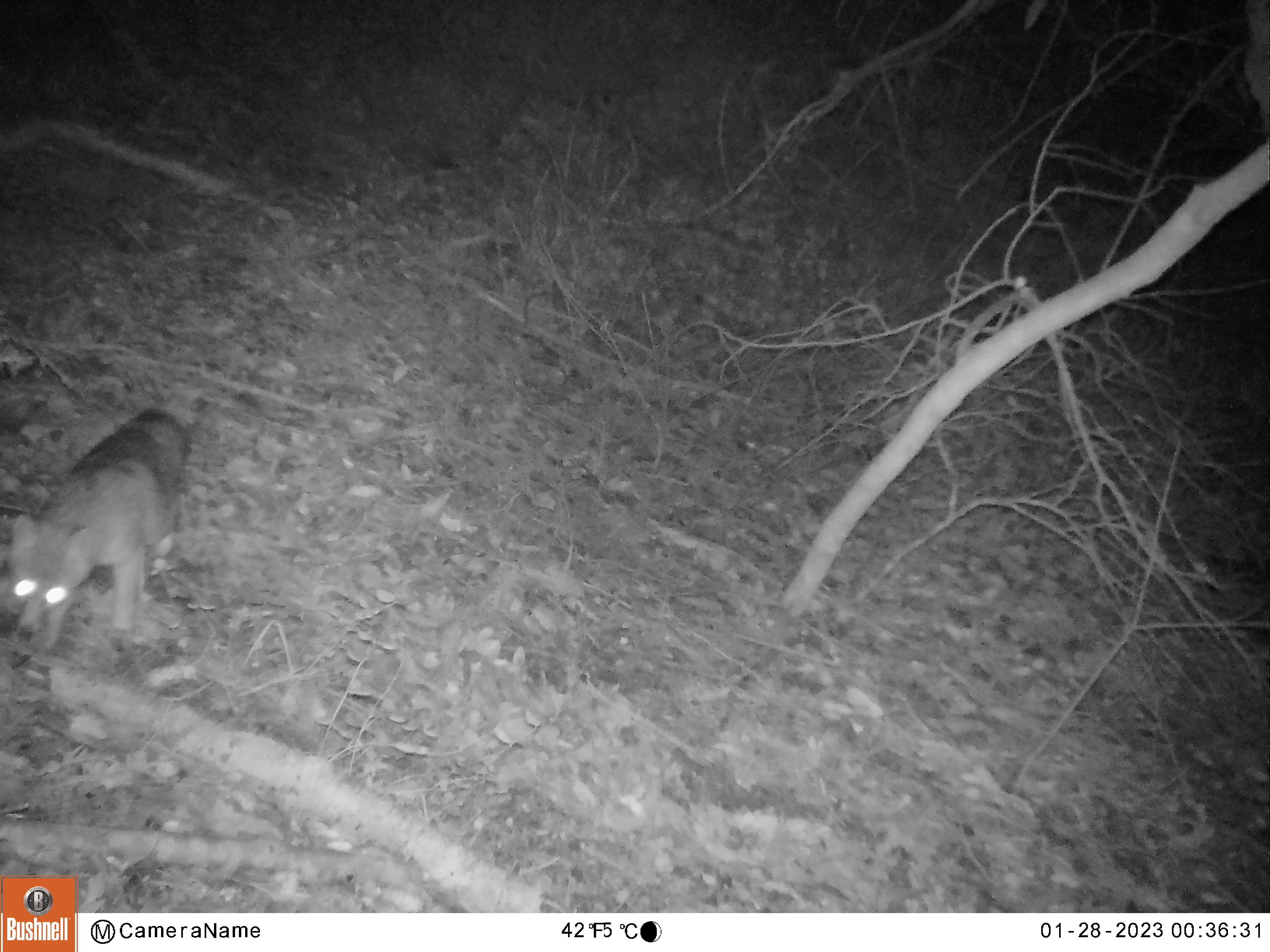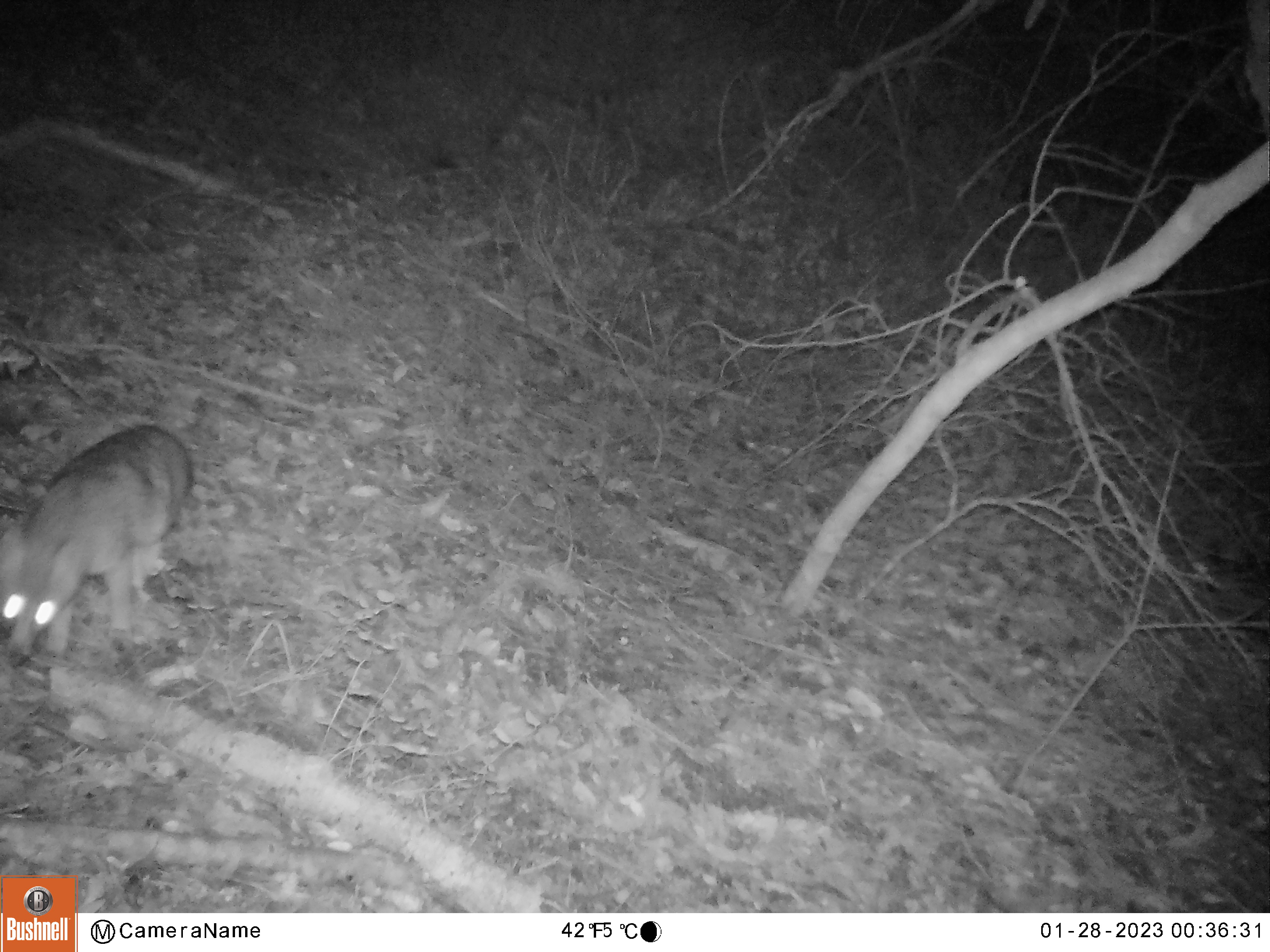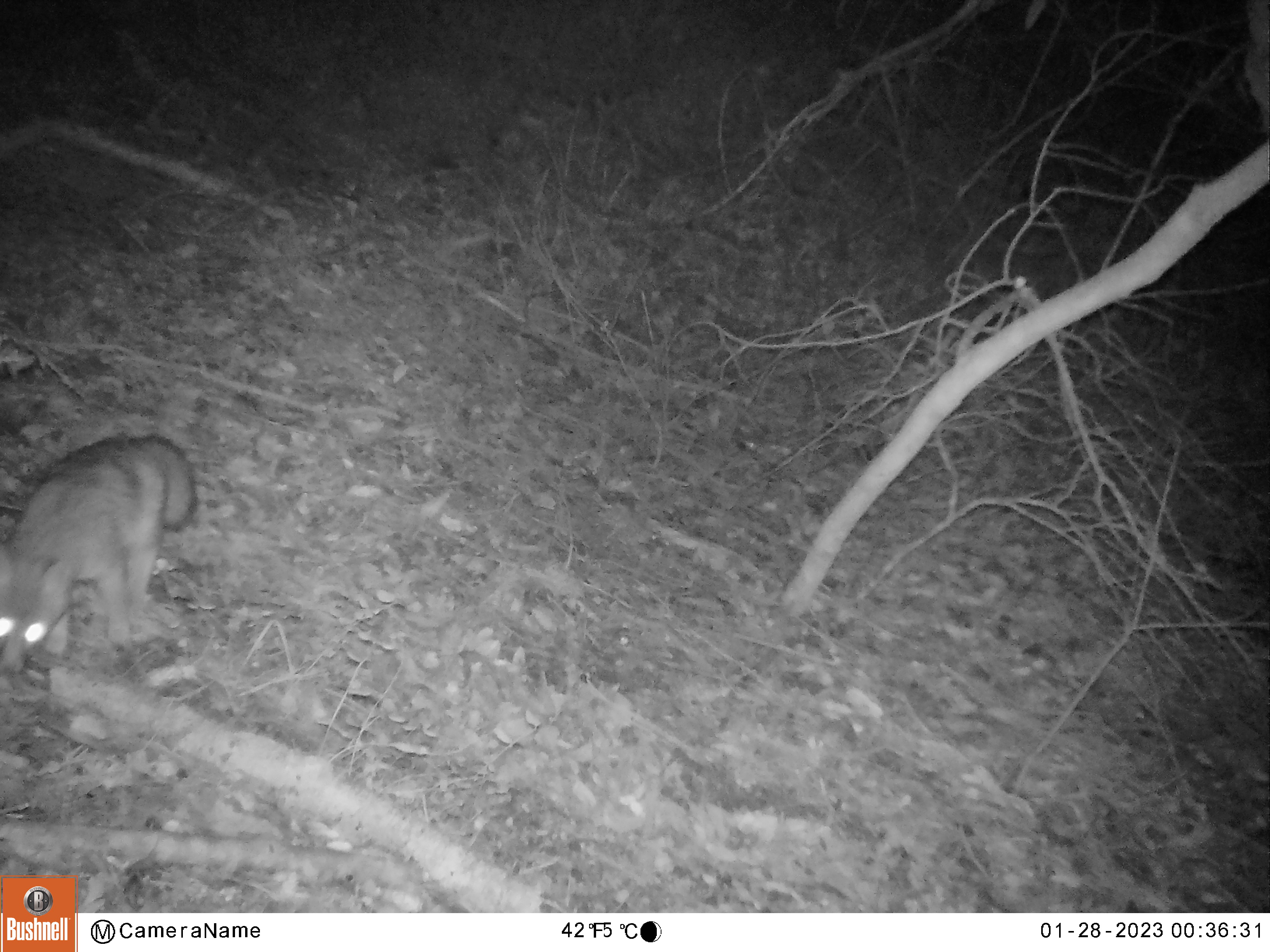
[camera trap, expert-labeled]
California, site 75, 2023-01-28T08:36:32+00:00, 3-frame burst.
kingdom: Animalia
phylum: Chordata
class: Mammalia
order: Carnivora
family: Canidae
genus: Urocyon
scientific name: Urocyon cinereoargenteus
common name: gray fox